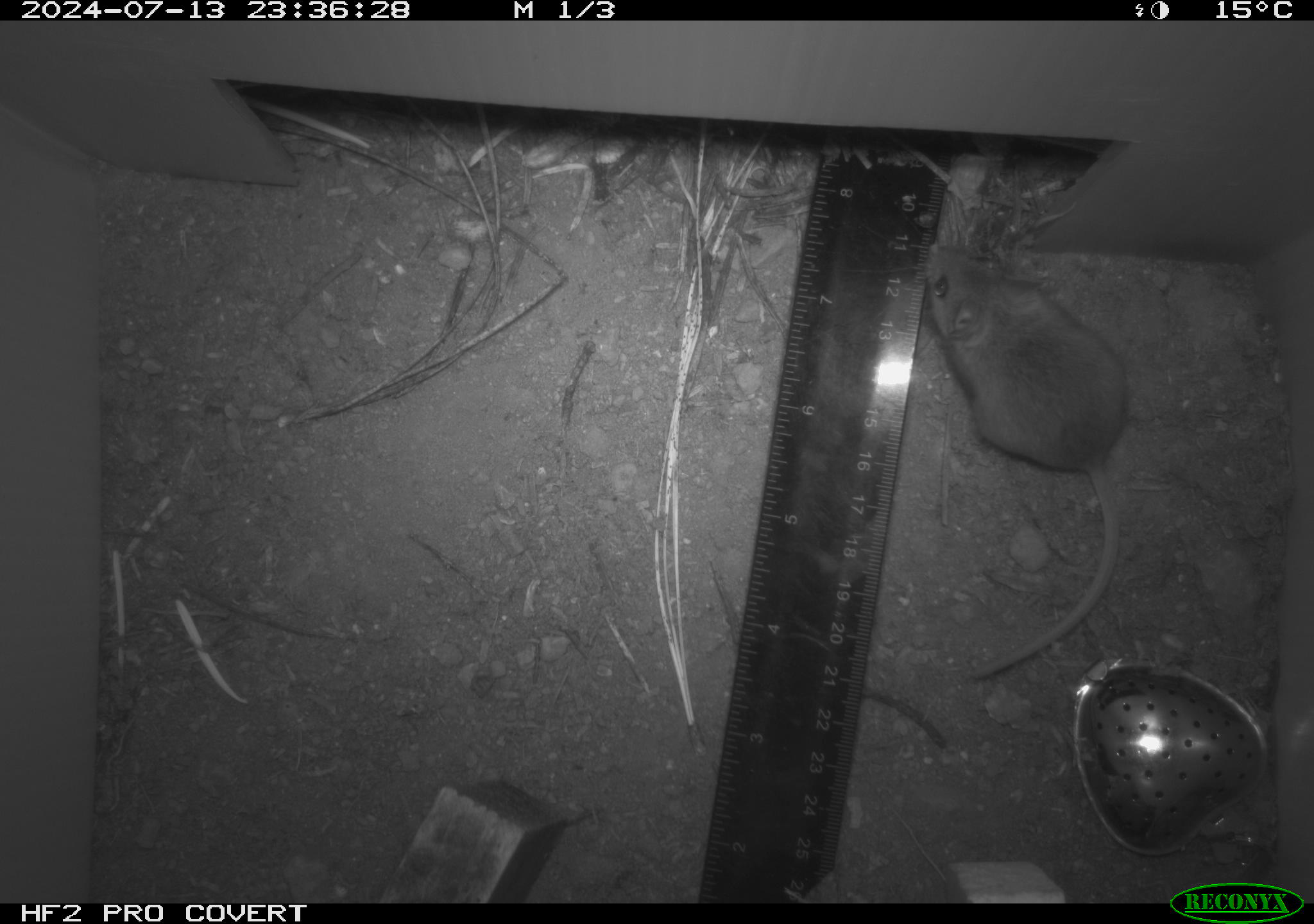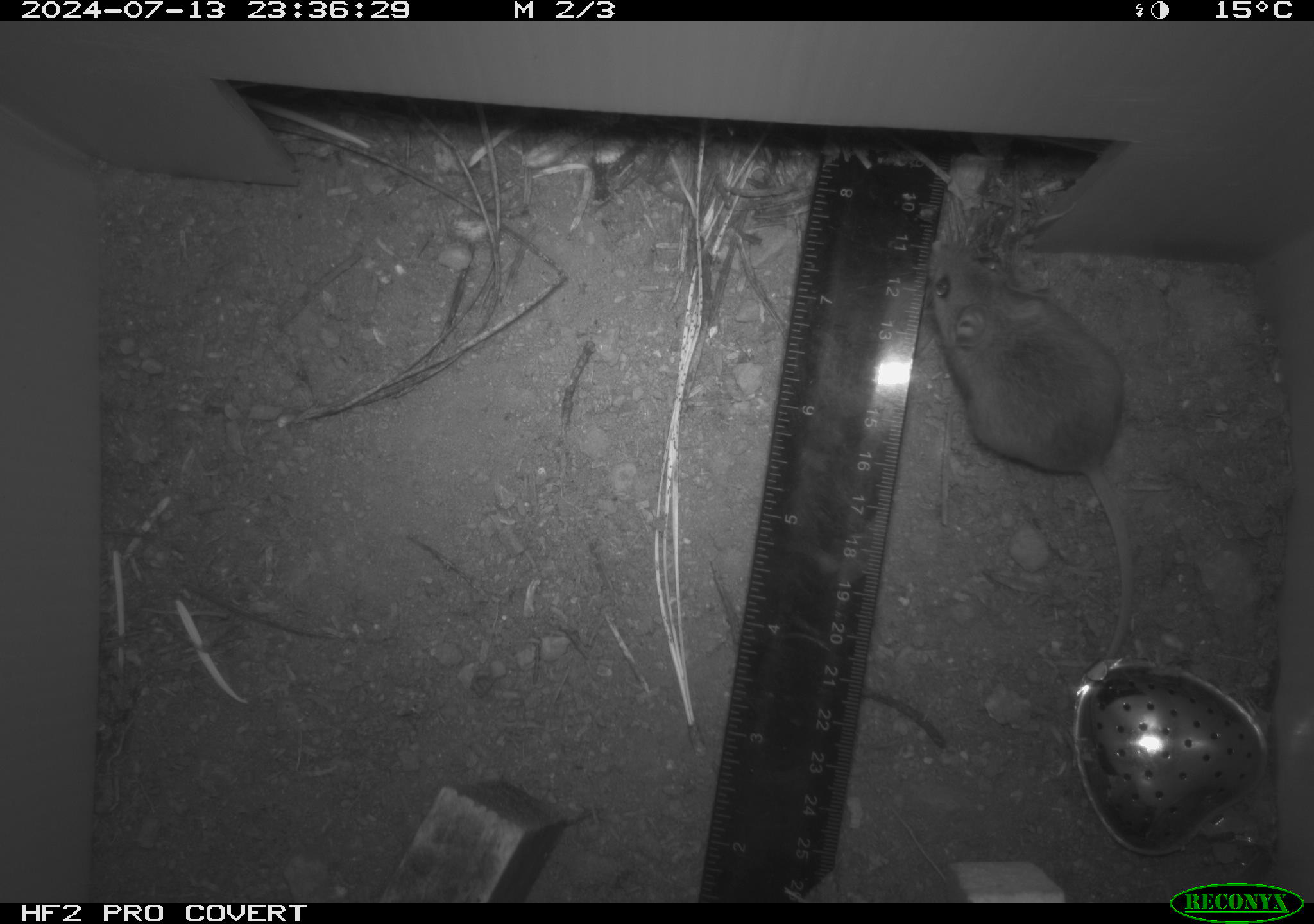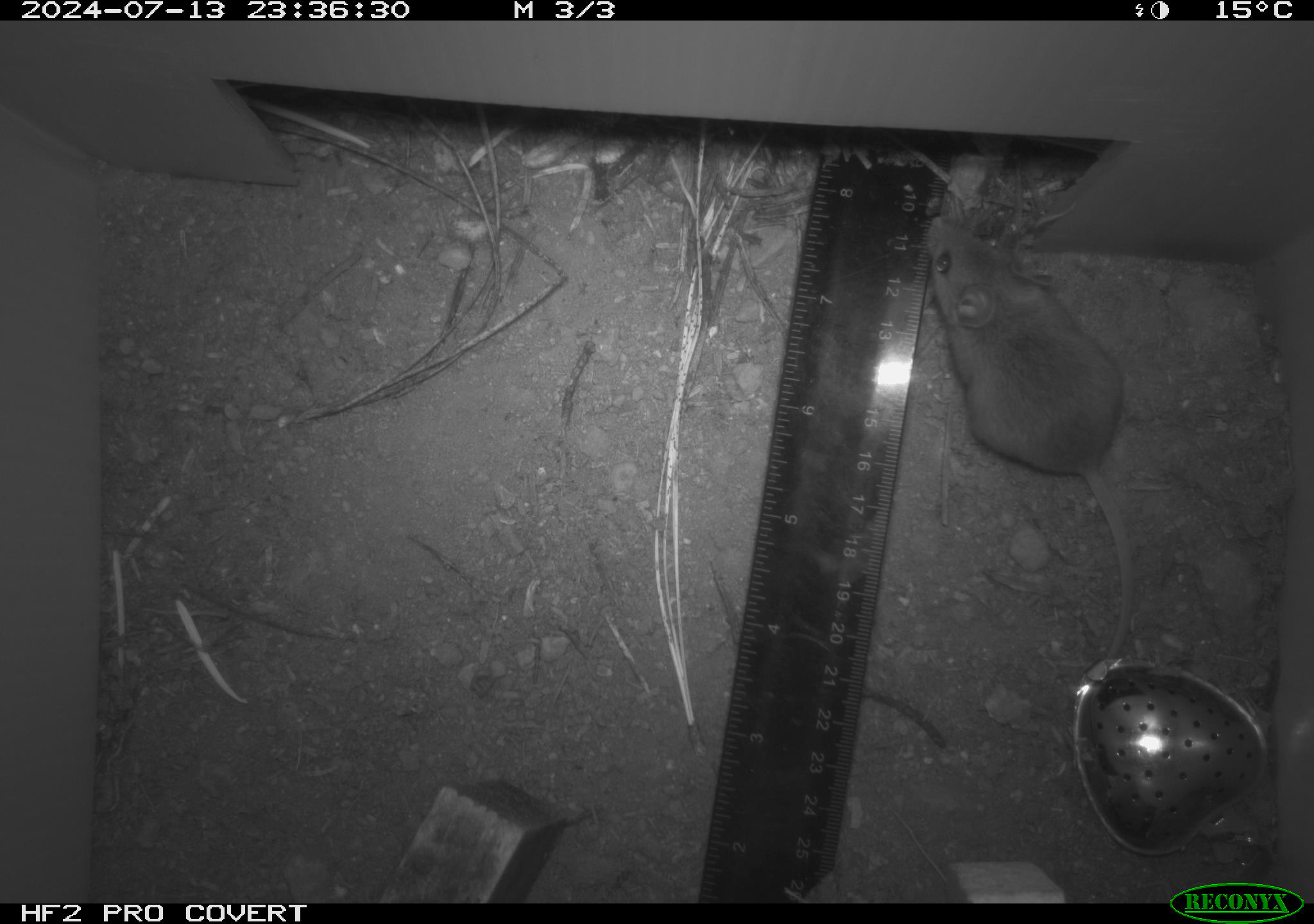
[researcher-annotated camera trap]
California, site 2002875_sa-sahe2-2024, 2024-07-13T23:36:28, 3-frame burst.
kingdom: Animalia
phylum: Chordata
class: Mammalia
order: Rodentia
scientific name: Rodentia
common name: mouse species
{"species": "mouse species (Rodentia)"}